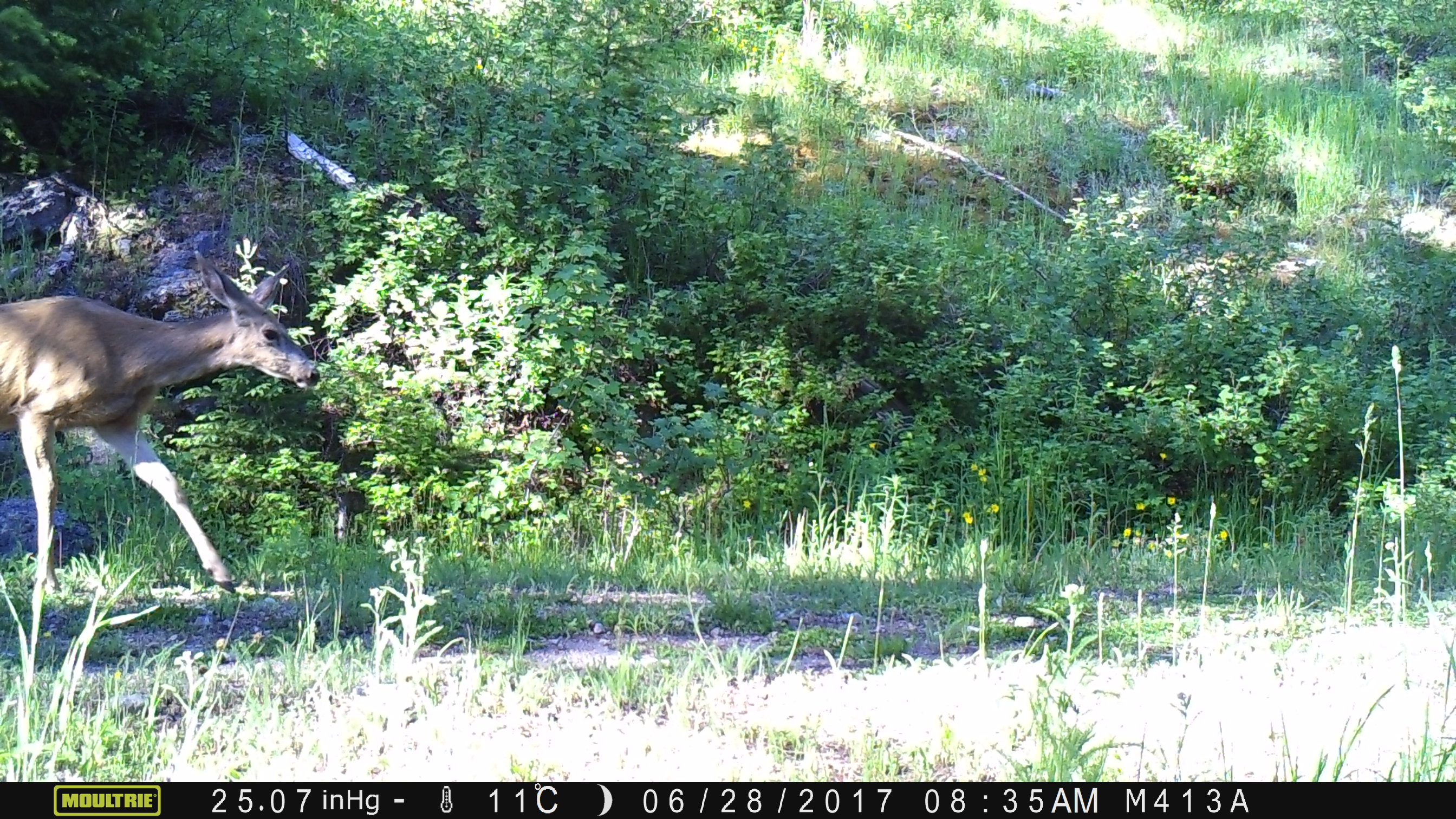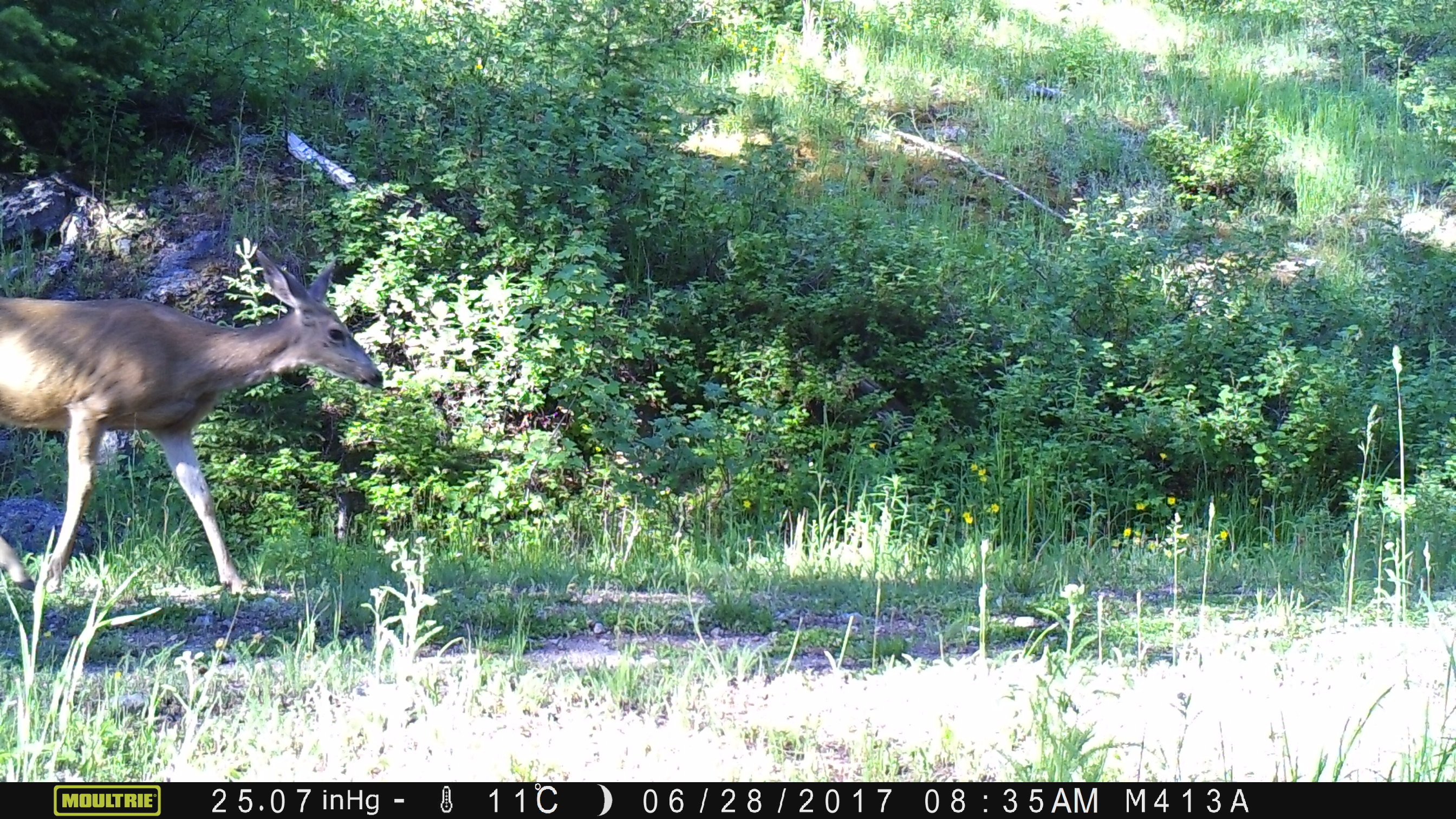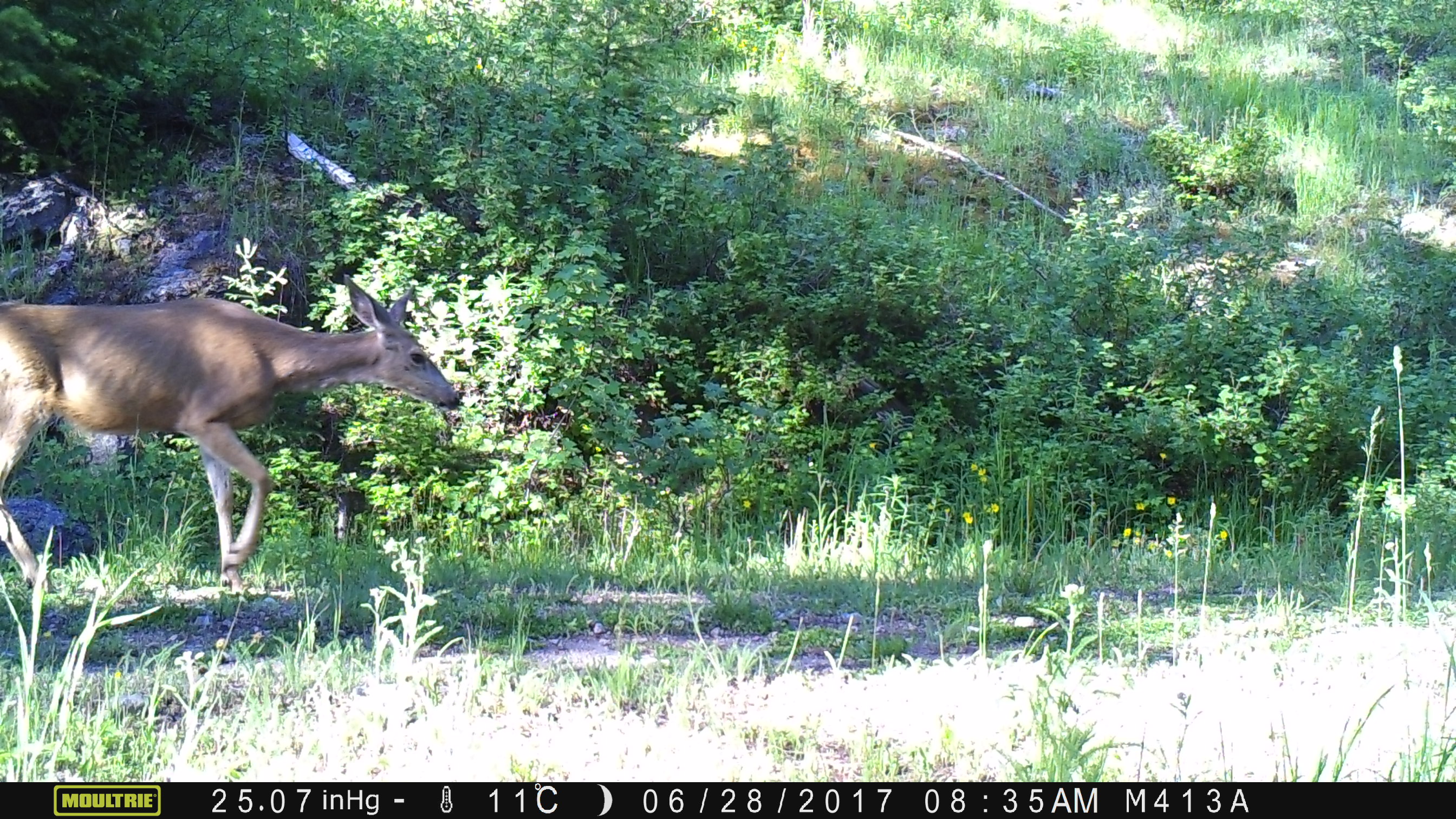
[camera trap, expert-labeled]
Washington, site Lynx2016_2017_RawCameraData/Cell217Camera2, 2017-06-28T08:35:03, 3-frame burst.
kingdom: Animalia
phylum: Chordata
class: Mammalia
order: Artiodactyla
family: Cervidae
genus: Odocoileus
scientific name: Odocoileus hemionus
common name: mule deer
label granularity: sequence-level